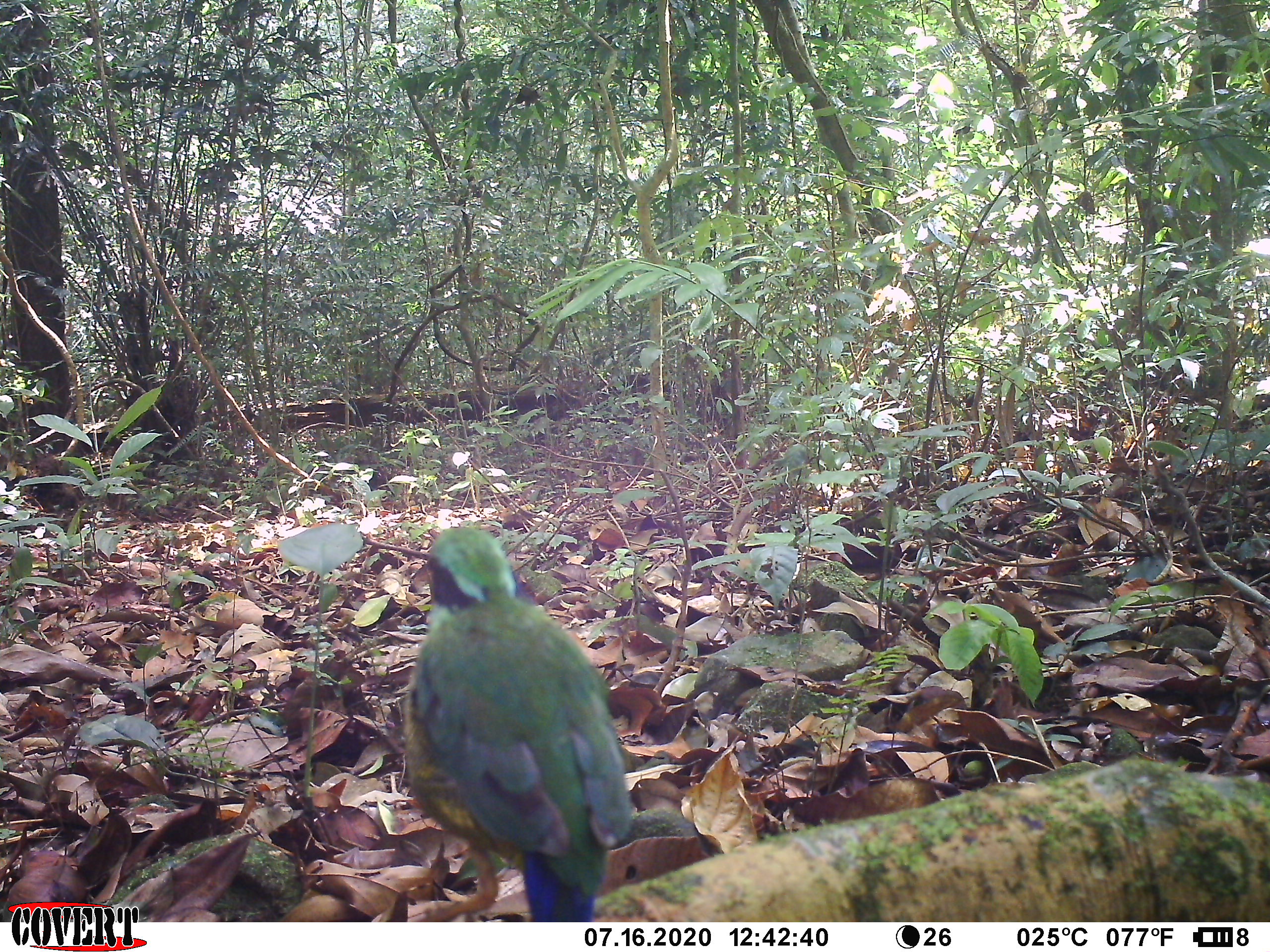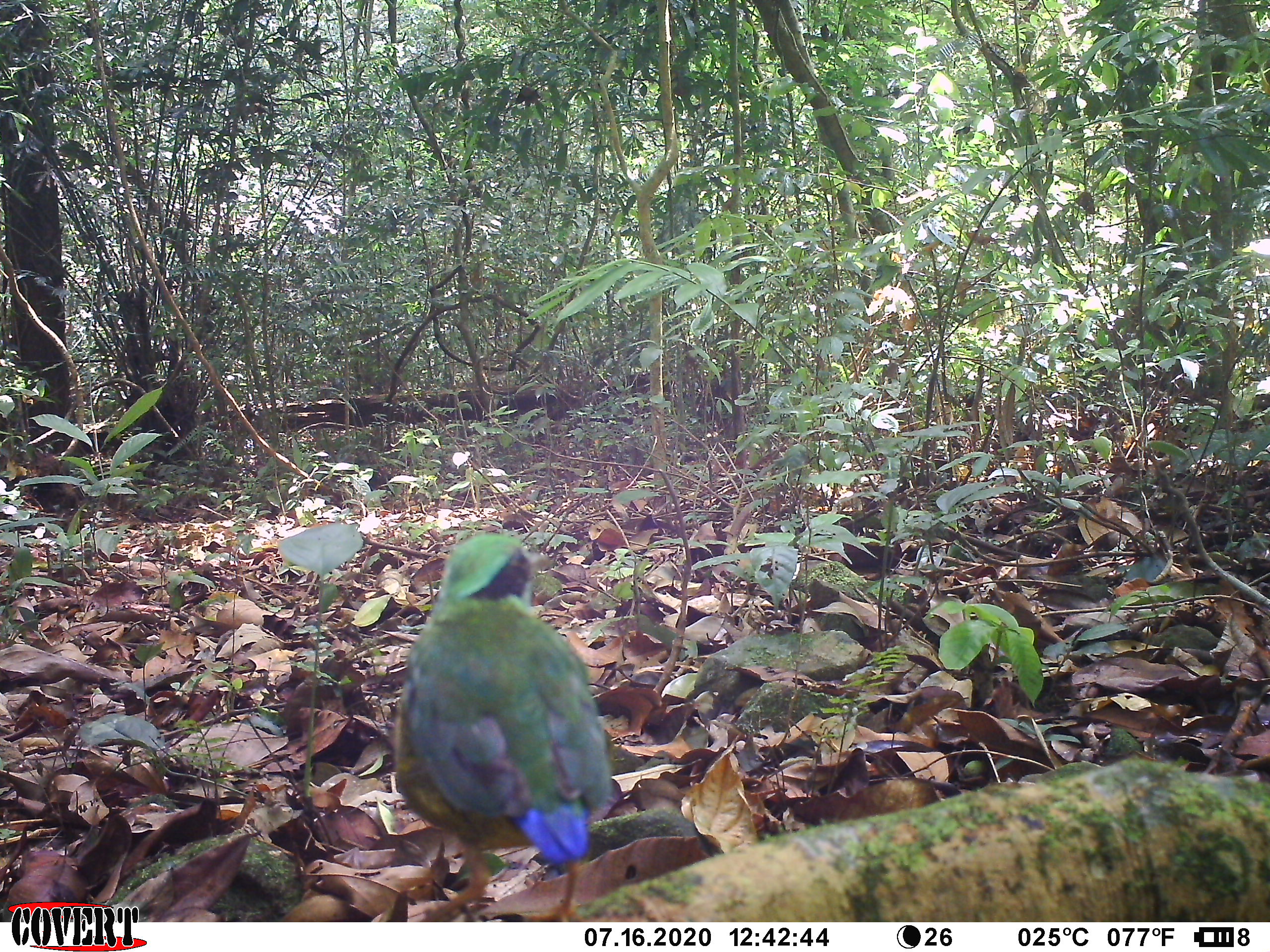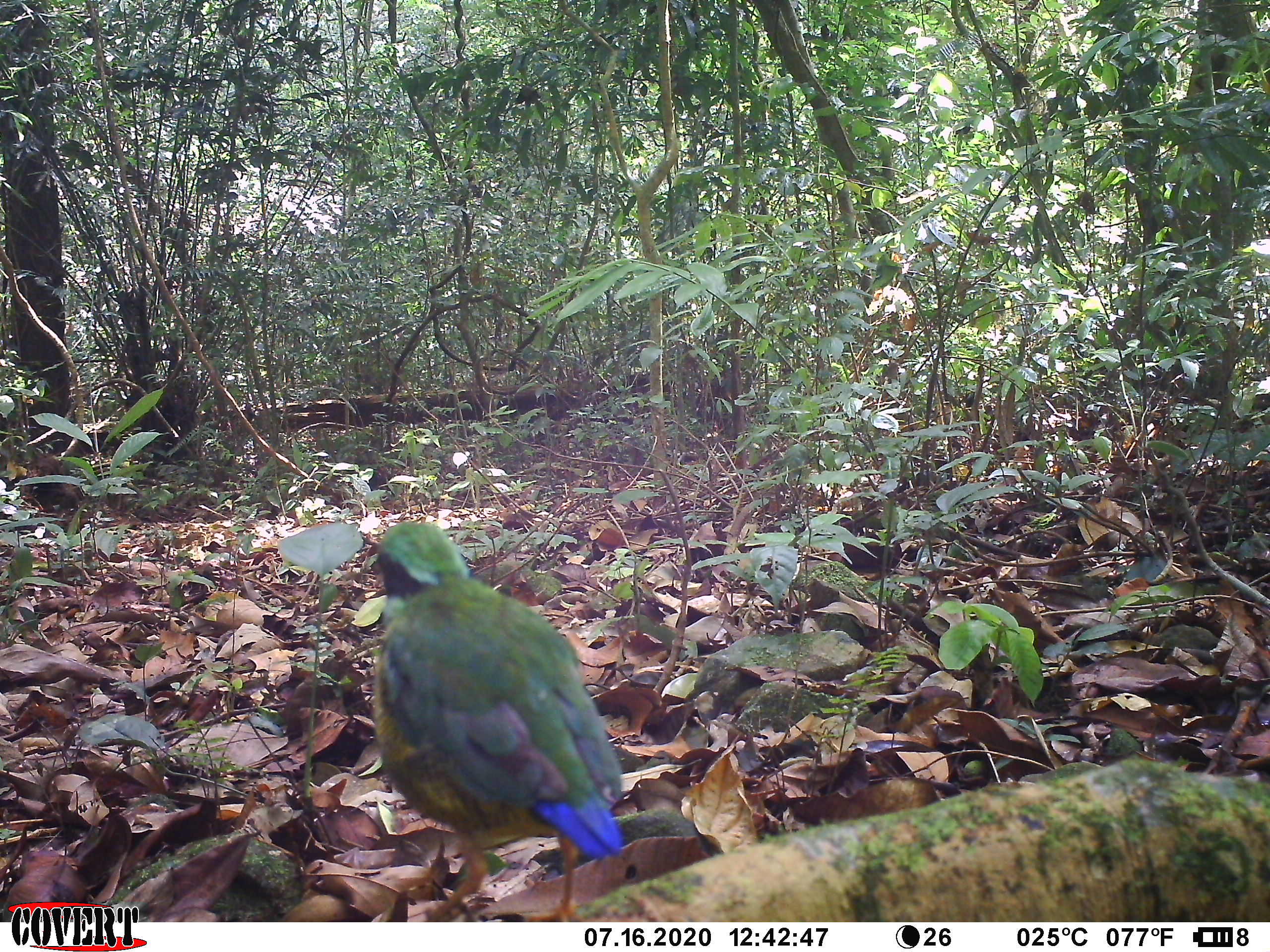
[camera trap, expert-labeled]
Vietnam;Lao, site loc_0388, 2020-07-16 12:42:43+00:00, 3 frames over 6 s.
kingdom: Animalia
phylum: Chordata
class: Aves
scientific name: Aves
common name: bird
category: unidentified bird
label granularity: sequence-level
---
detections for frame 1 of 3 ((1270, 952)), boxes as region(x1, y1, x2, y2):
unidentified bird: region(403, 525, 632, 922)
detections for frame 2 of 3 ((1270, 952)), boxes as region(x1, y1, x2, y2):
unidentified bird: region(393, 532, 613, 922)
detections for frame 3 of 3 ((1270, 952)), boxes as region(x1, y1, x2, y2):
unidentified bird: region(374, 521, 623, 921)